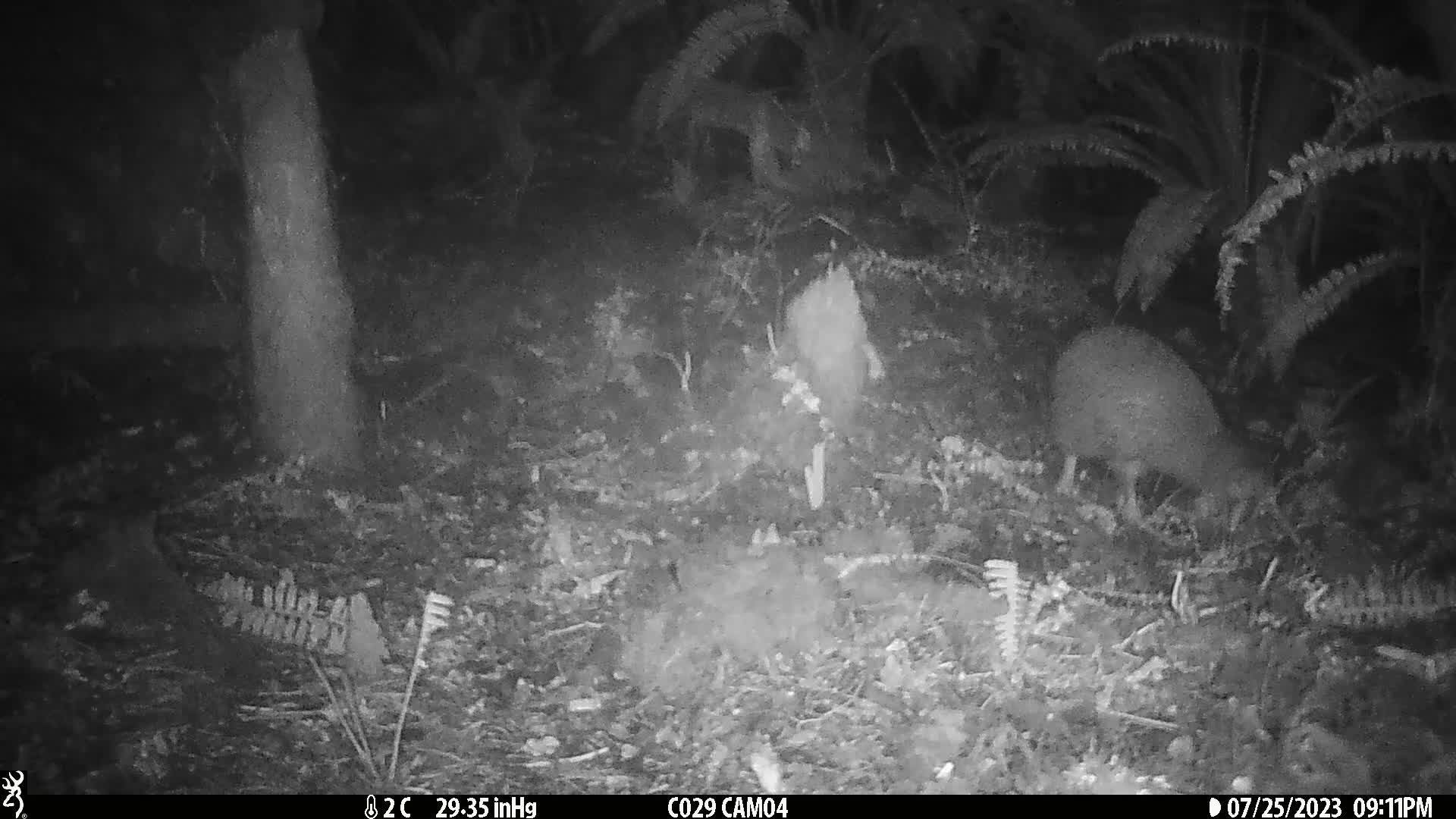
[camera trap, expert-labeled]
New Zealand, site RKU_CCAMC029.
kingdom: Animalia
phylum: Chordata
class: Aves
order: Apterygiformes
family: Apterygidae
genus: Apteryx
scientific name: Apteryx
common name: kiwi